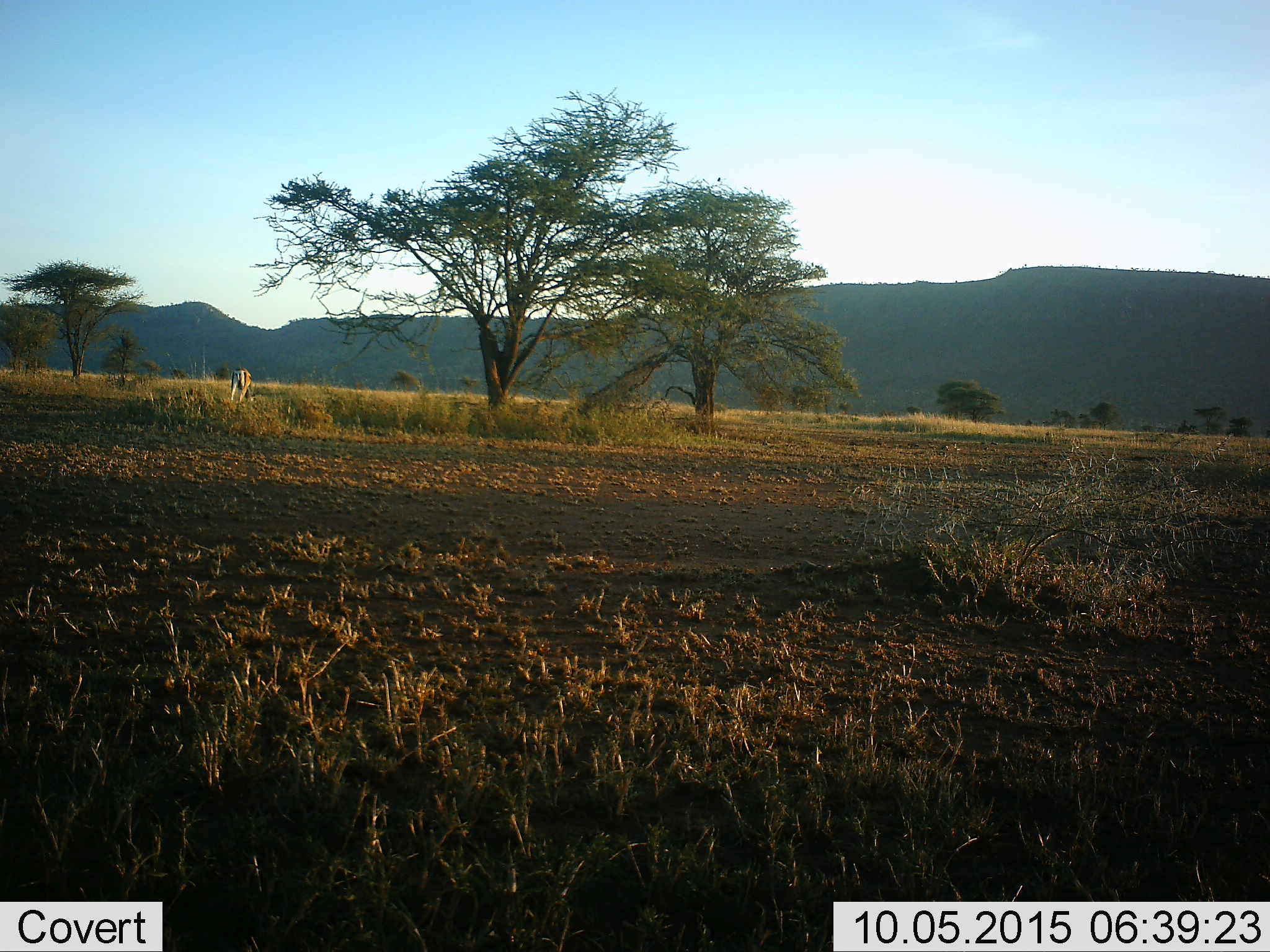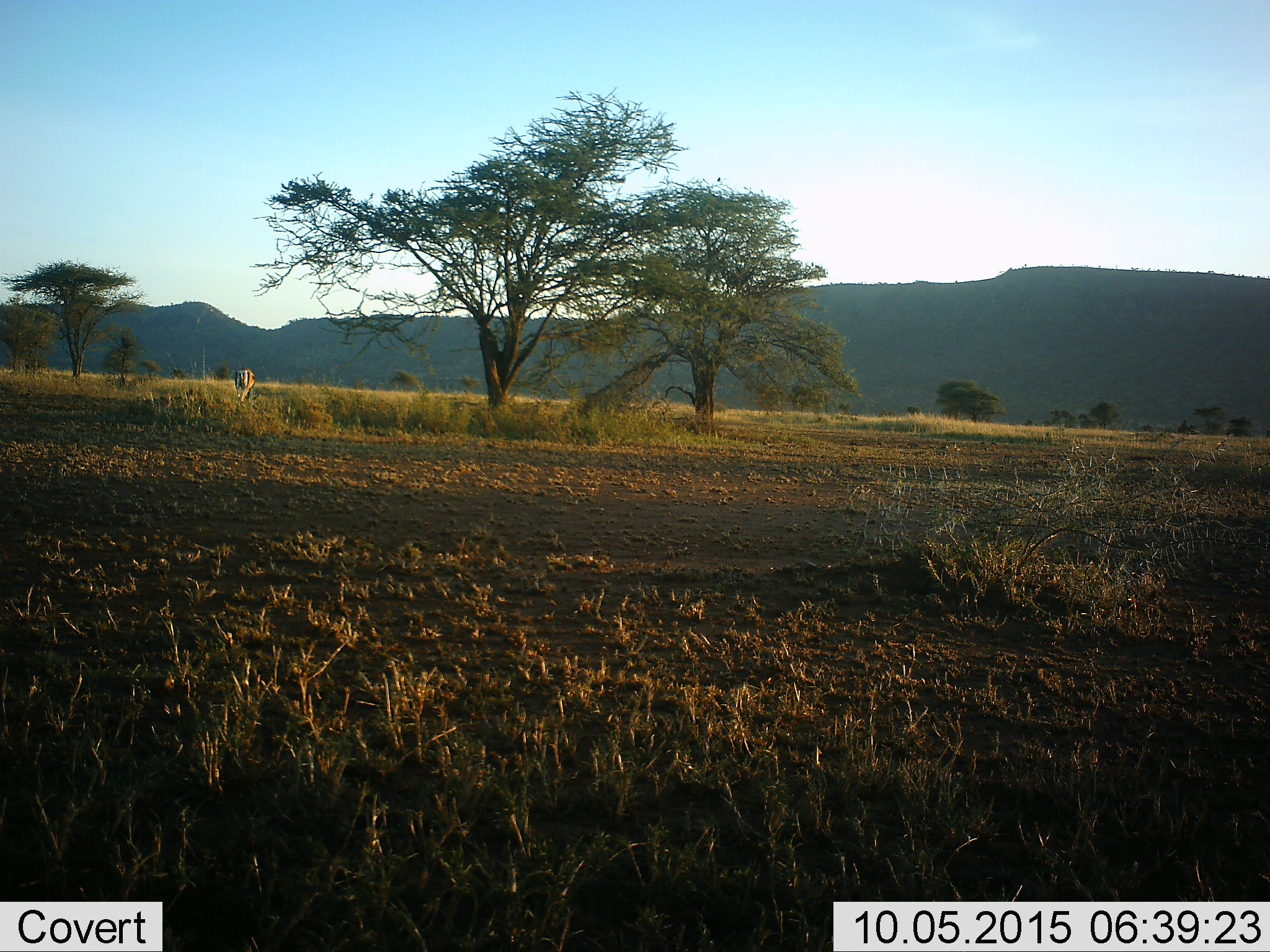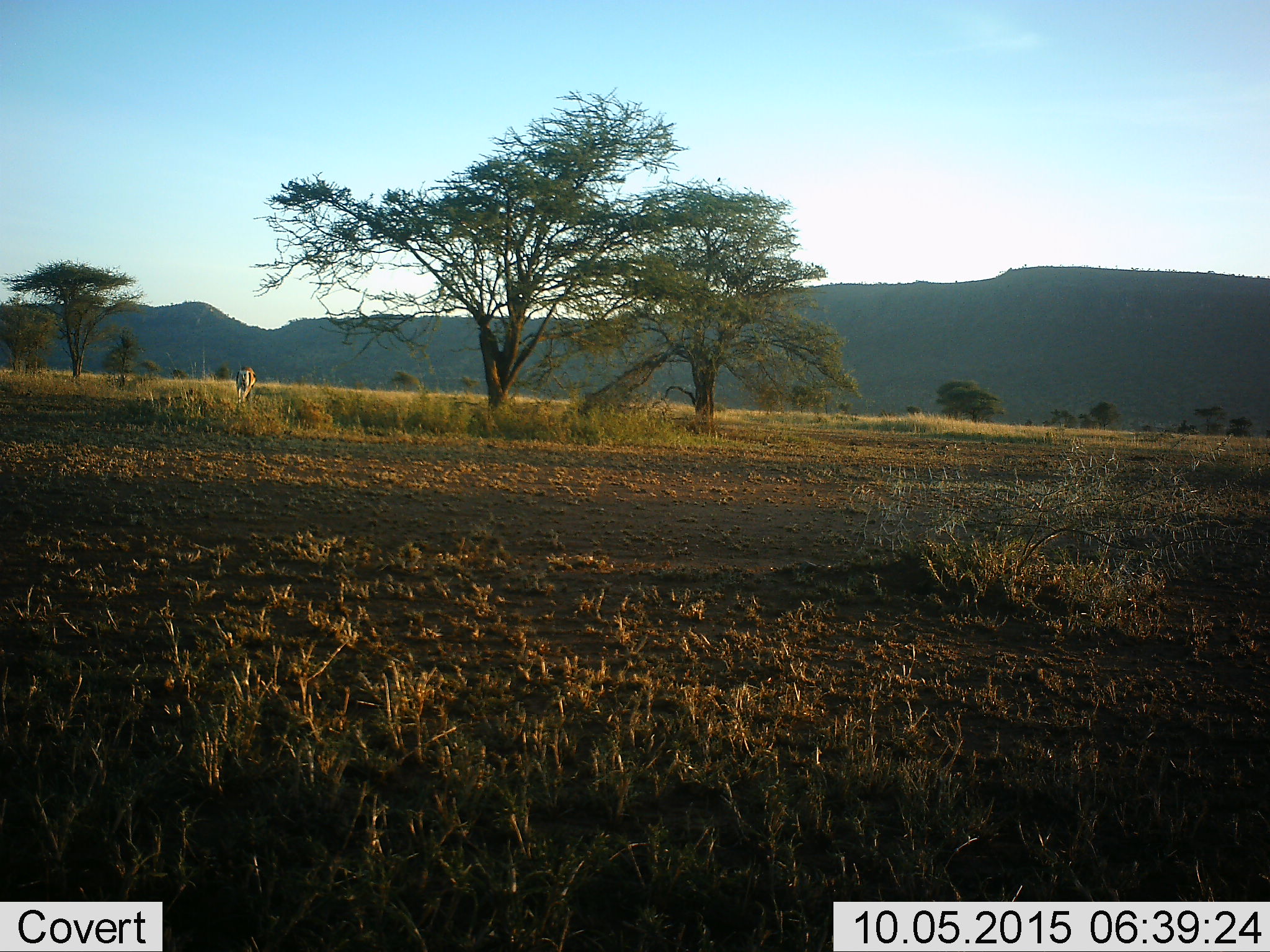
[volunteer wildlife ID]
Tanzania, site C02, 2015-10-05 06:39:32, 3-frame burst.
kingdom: Animalia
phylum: Chordata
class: Mammalia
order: Artiodactyla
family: Bovidae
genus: Eudorcas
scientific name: Eudorcas thomsonii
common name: thomson's gazelle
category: gazellethomsons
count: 1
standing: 27%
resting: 0%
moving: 9%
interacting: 0%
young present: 0%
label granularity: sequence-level